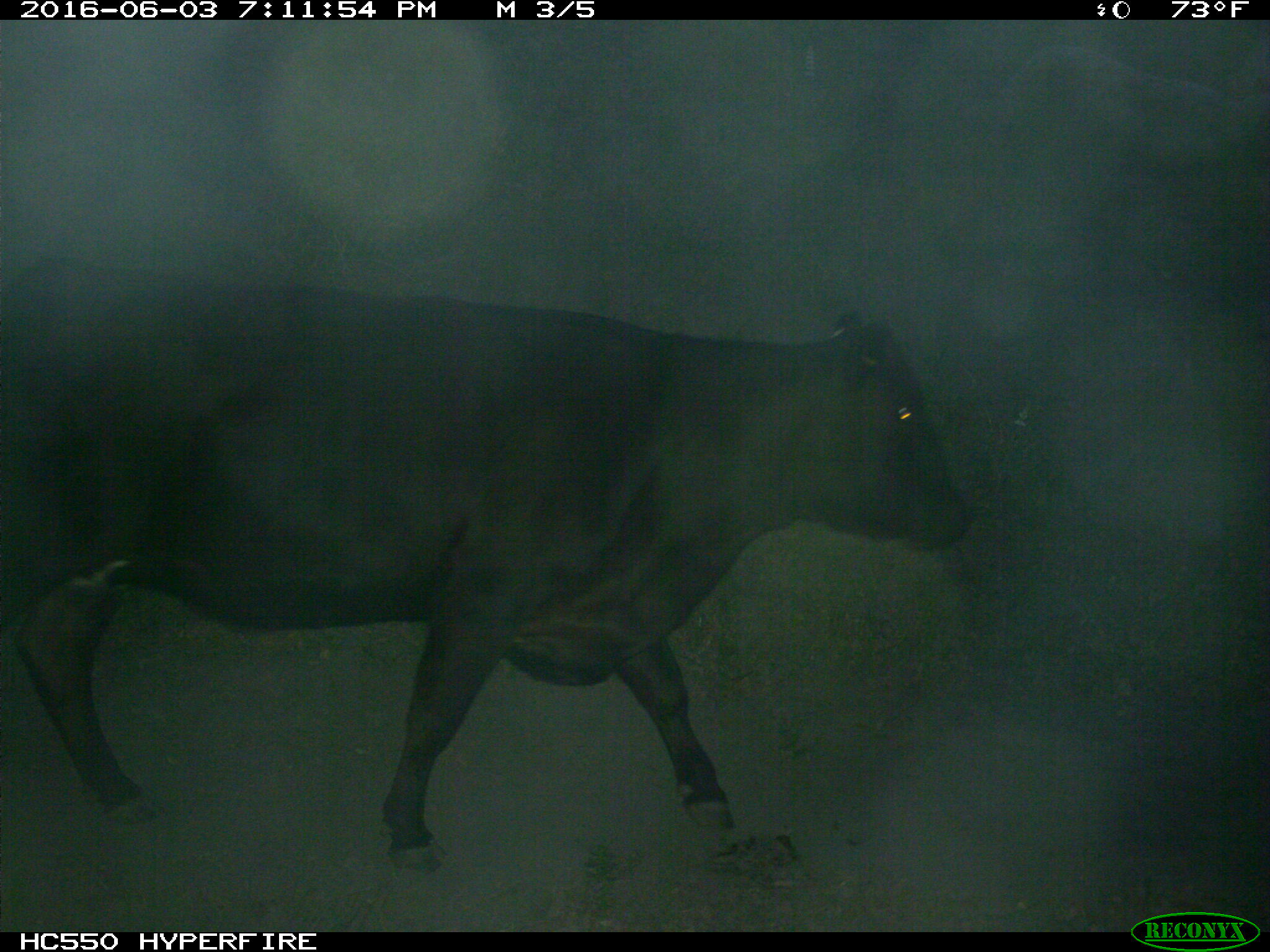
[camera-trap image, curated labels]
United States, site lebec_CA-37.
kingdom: Animalia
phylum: Chordata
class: Mammalia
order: Artiodactyla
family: Bovidae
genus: Bos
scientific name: Bos taurus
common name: domestic cow